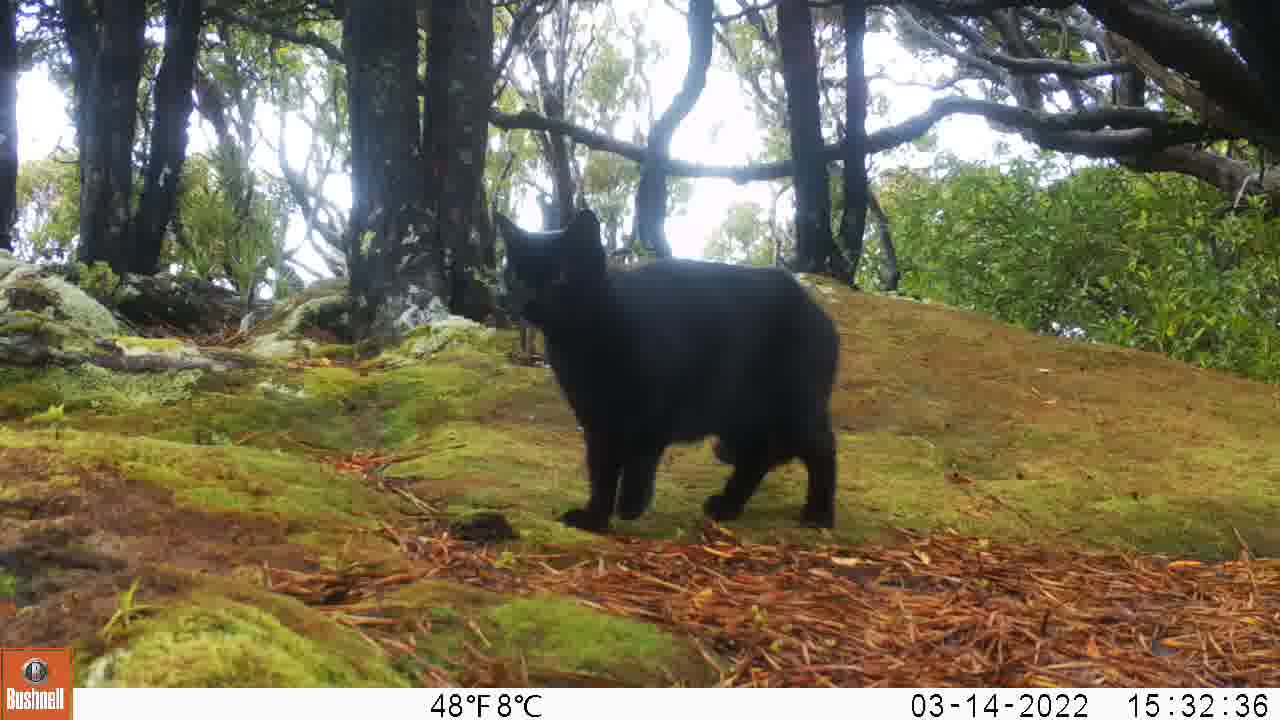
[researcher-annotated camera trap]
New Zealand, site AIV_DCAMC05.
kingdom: Animalia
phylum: Chordata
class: Mammalia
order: Carnivora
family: Felidae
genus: Felis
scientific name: Felis catus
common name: domestic cat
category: cat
Cat (domestic cat) (Felis catus).